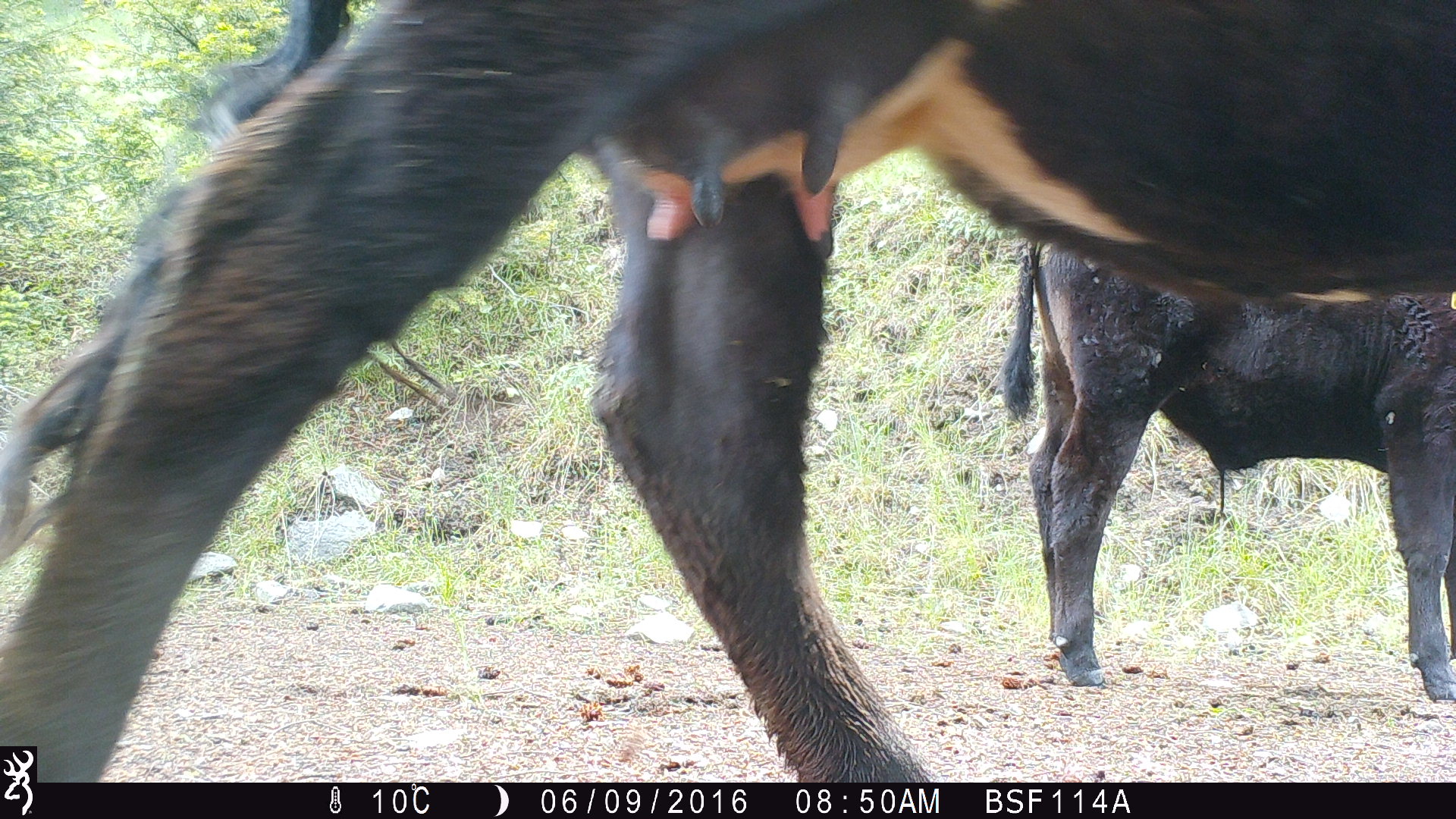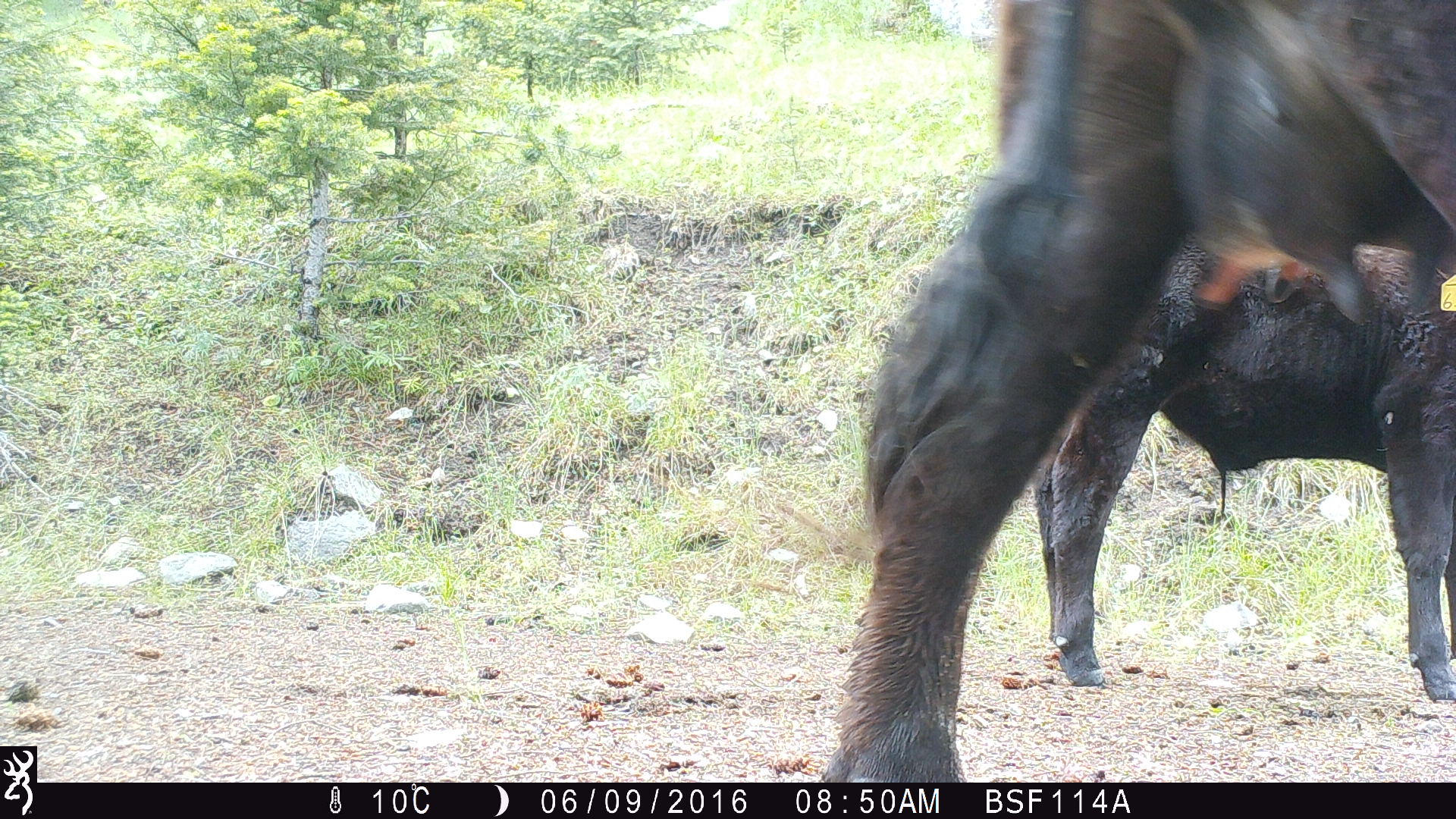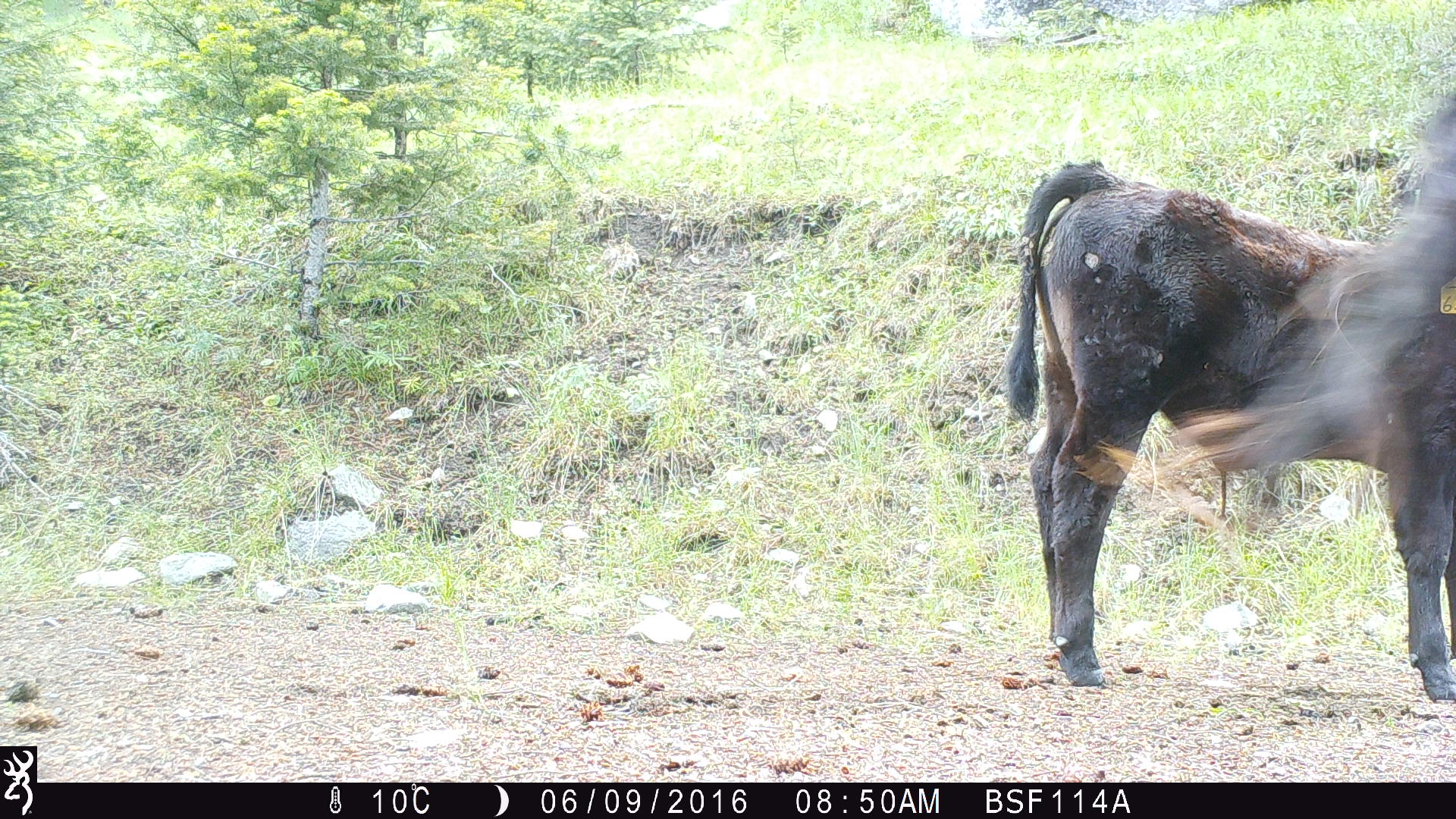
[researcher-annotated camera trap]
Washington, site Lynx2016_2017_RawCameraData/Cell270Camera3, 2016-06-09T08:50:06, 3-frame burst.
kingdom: Animalia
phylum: Chordata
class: Mammalia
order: Artiodactyla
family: Bovidae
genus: Bos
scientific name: Bos taurus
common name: domestic cattle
Domestic cattle (Bos taurus). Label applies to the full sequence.